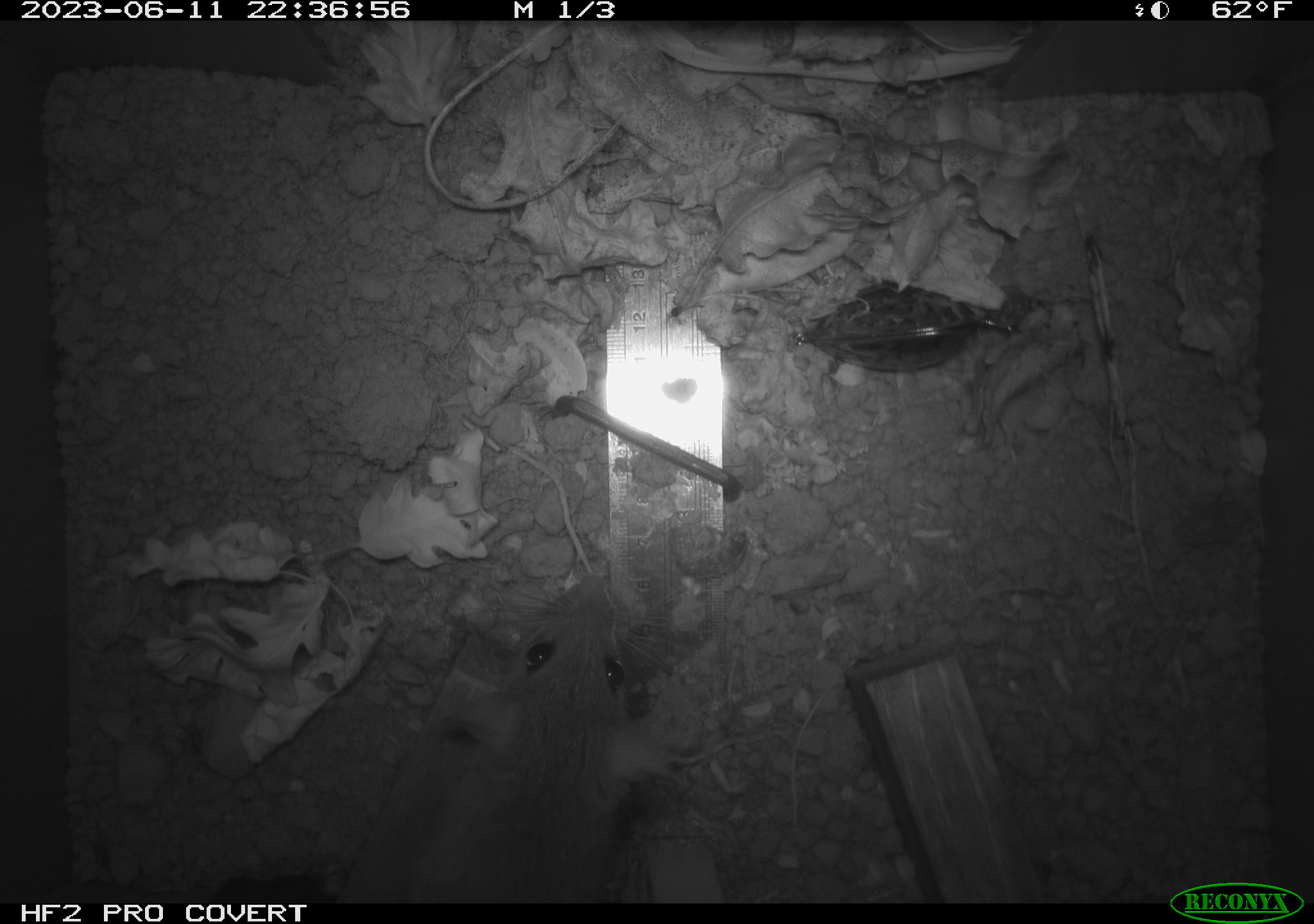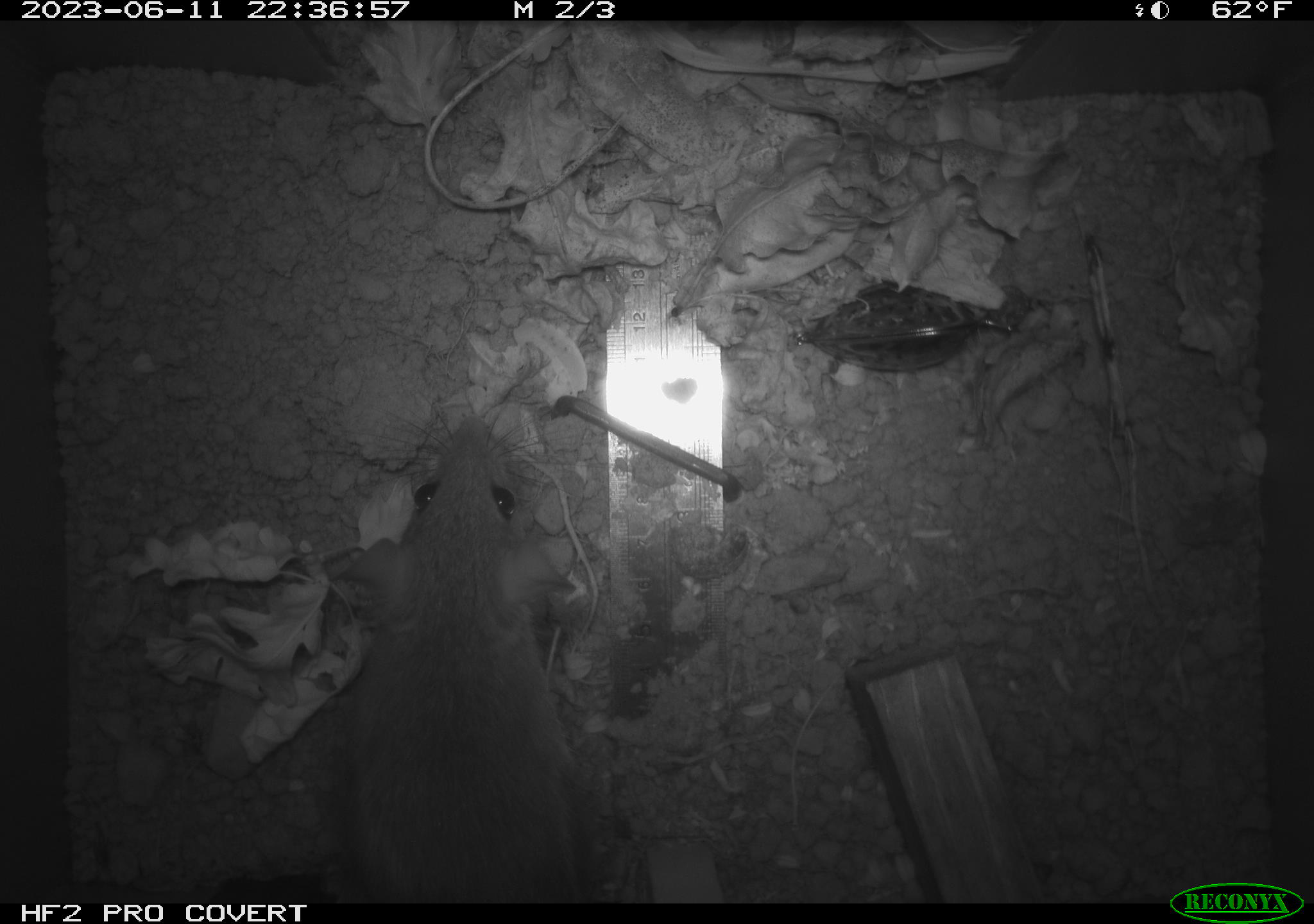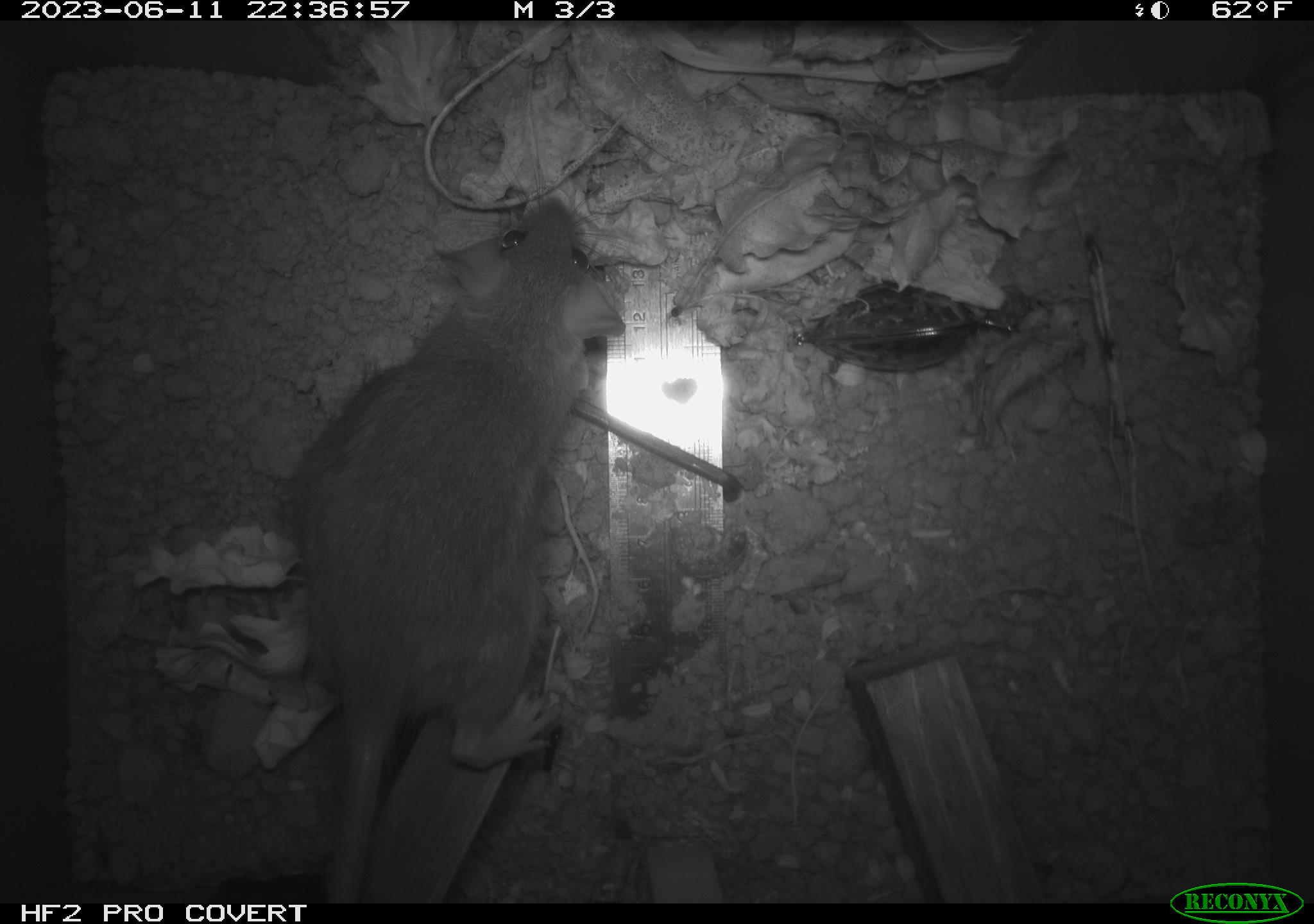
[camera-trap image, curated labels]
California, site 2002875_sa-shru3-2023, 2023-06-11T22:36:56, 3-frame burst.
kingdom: Animalia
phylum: Chordata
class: Mammalia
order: Rodentia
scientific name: Rodentia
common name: mouse species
Mouse species (Rodentia).